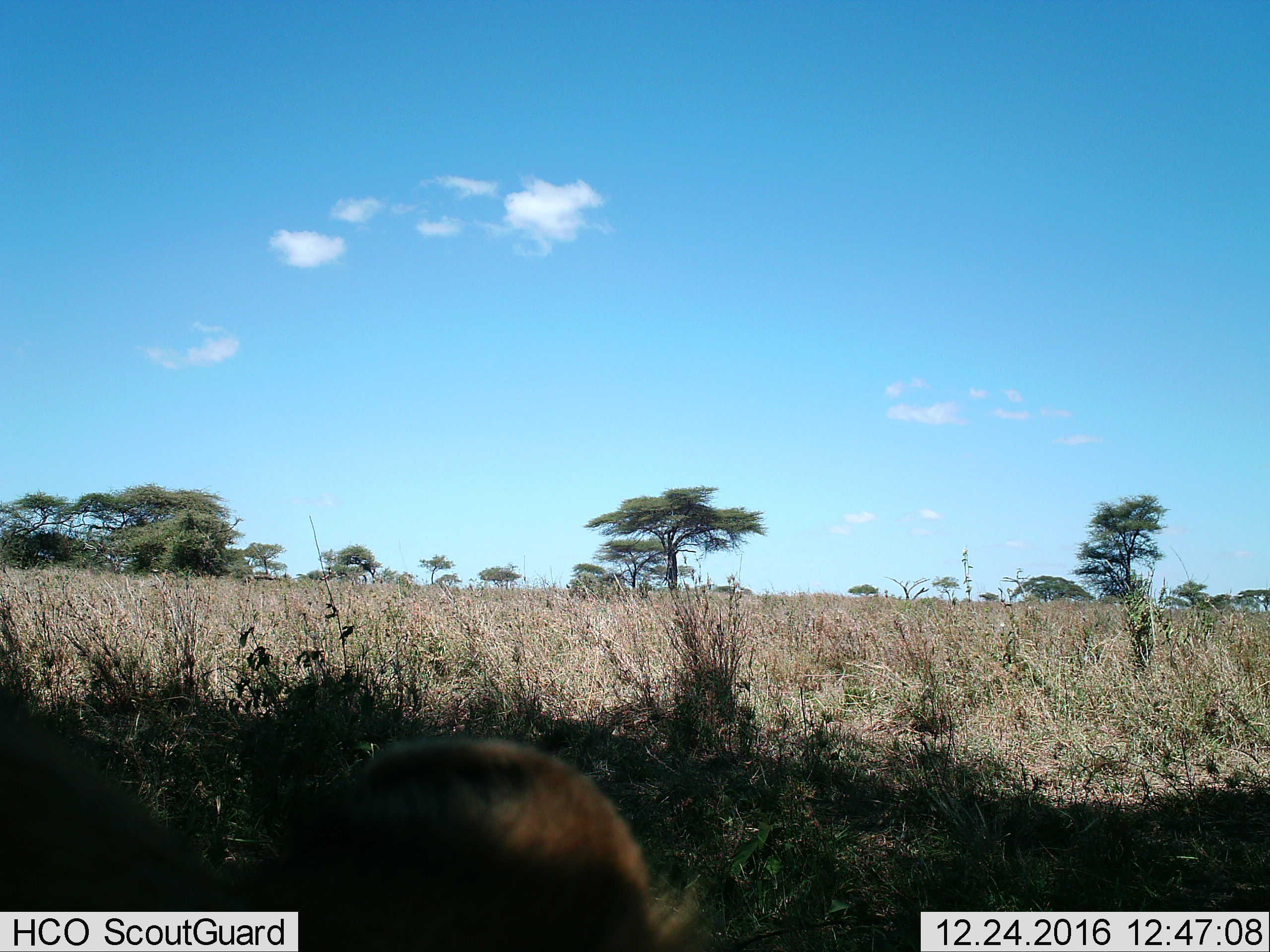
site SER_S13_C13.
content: unidentified animal